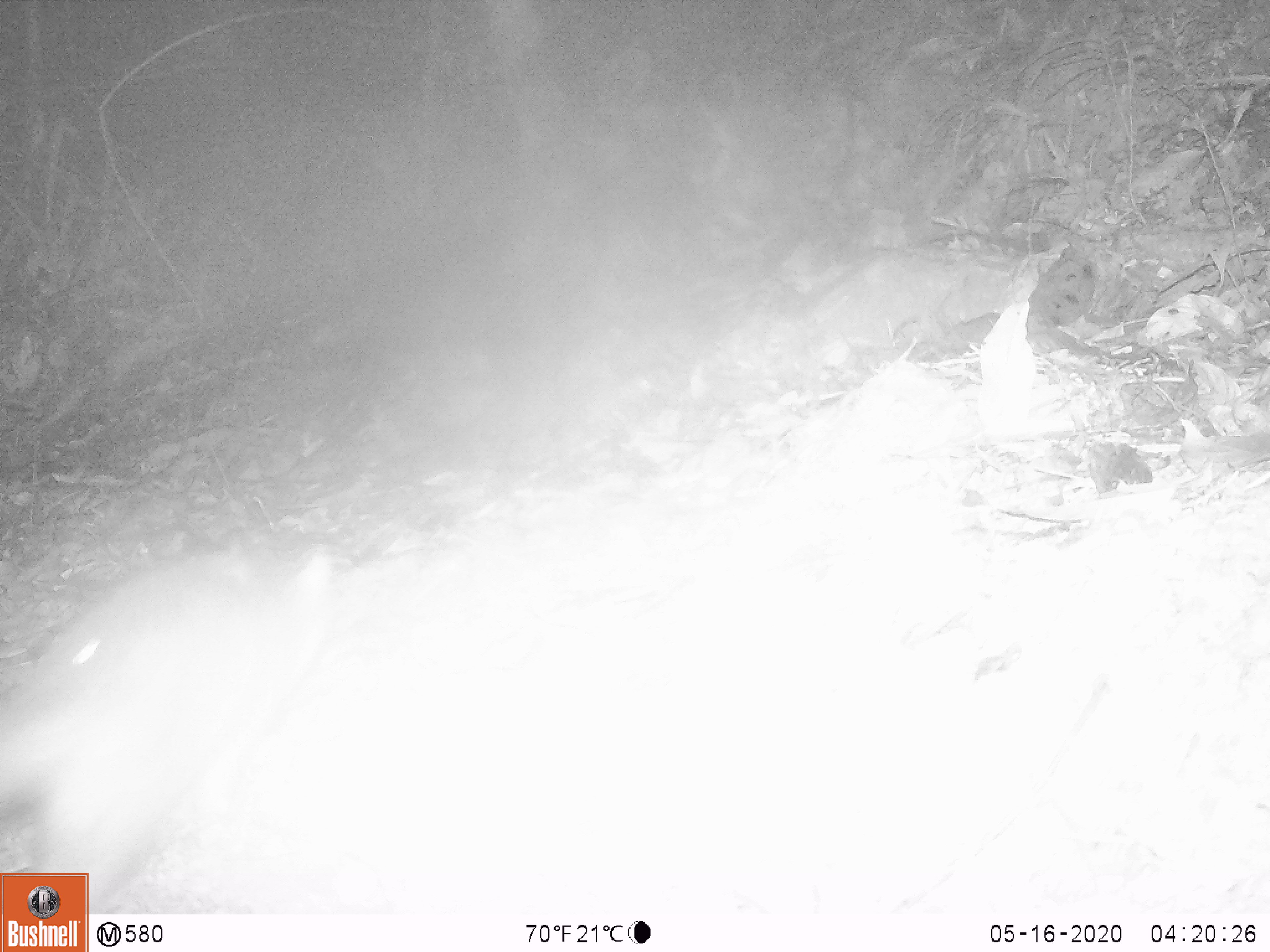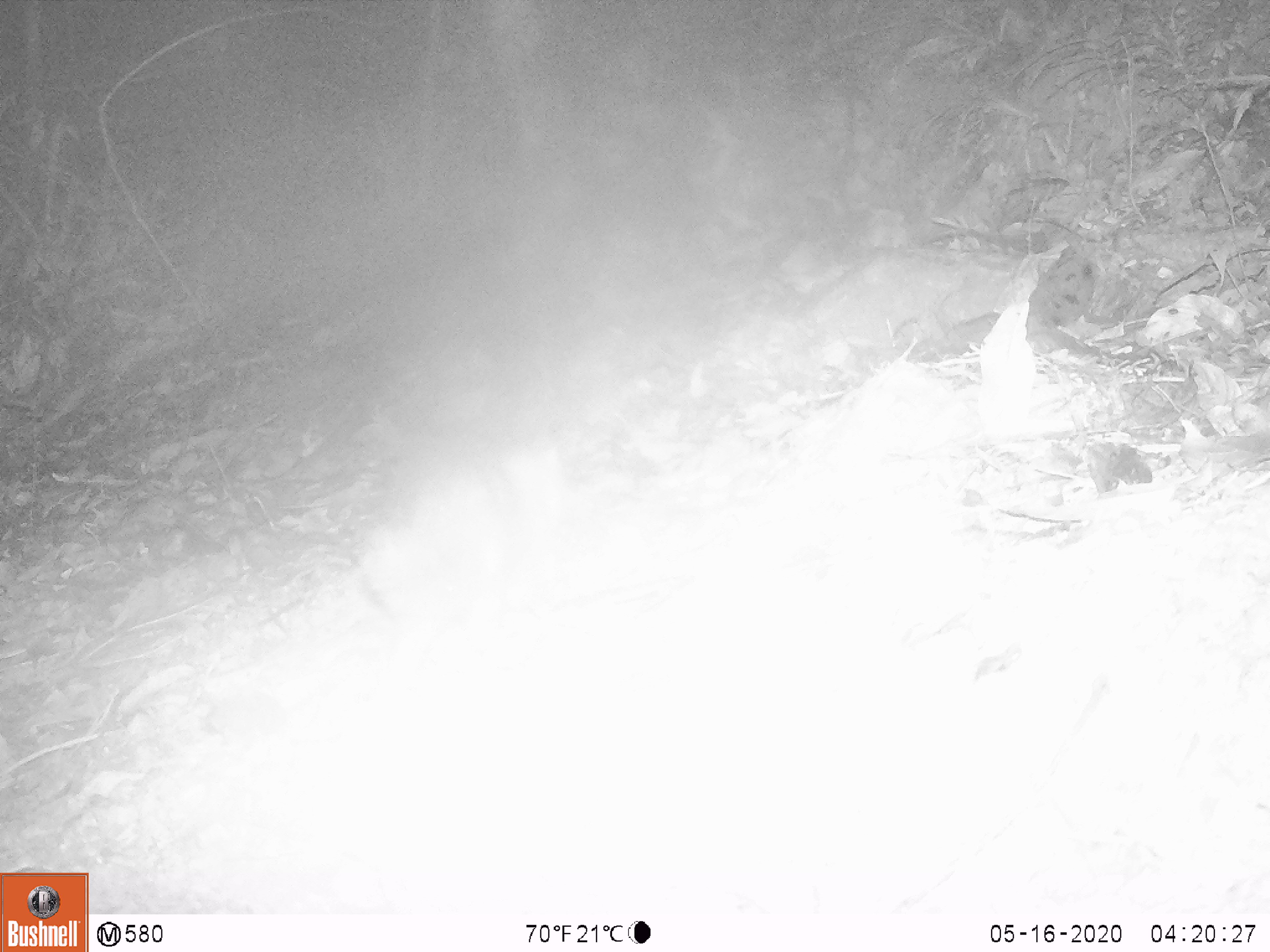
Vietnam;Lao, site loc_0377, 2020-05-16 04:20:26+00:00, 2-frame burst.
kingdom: Animalia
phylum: Chordata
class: Mammalia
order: Rodentia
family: Muridae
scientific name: Muridae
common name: old-world mice and rats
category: unidentified murid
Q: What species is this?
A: Unidentified murid (old-world mice and rats) (Muridae).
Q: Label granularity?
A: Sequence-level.